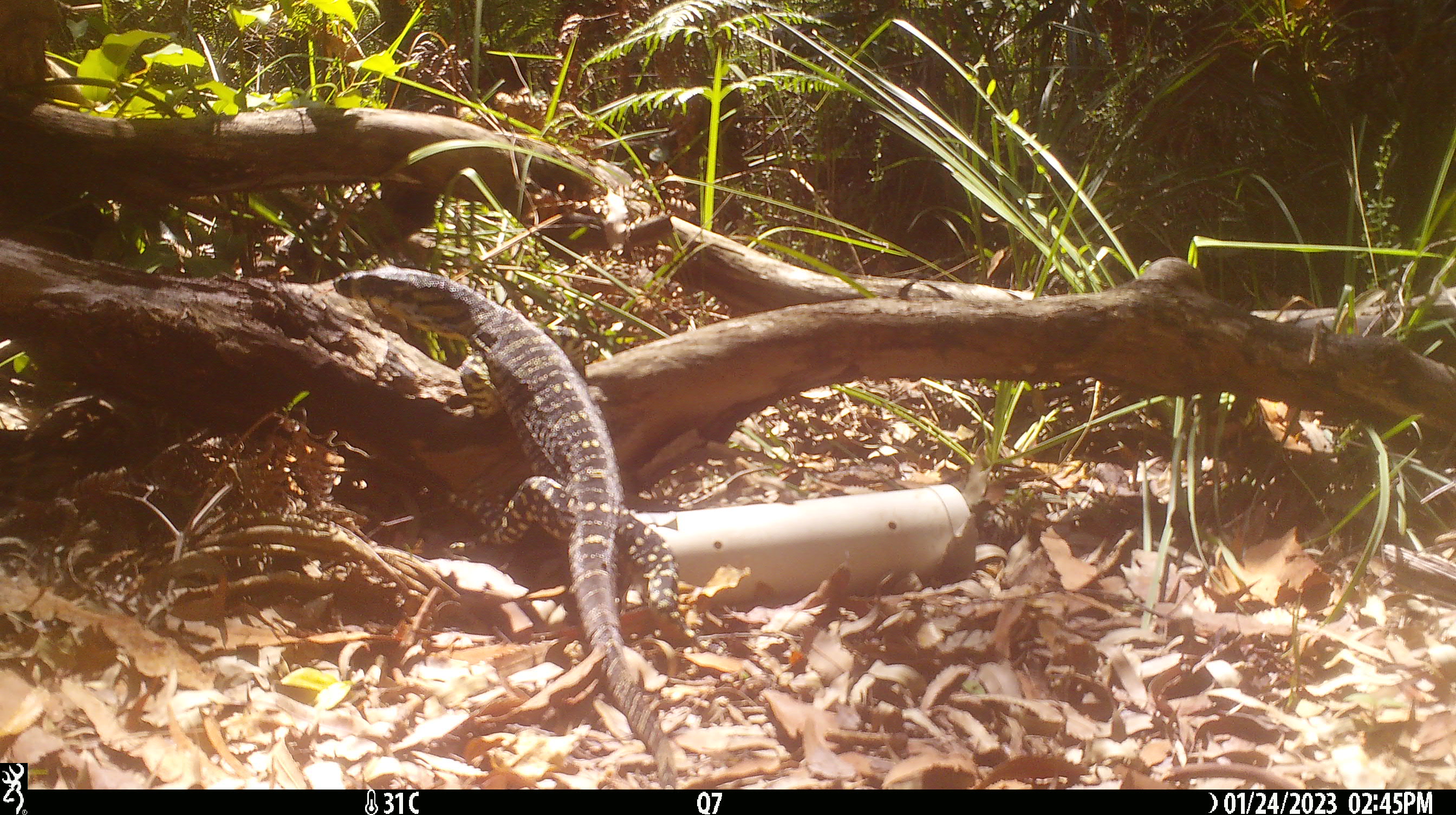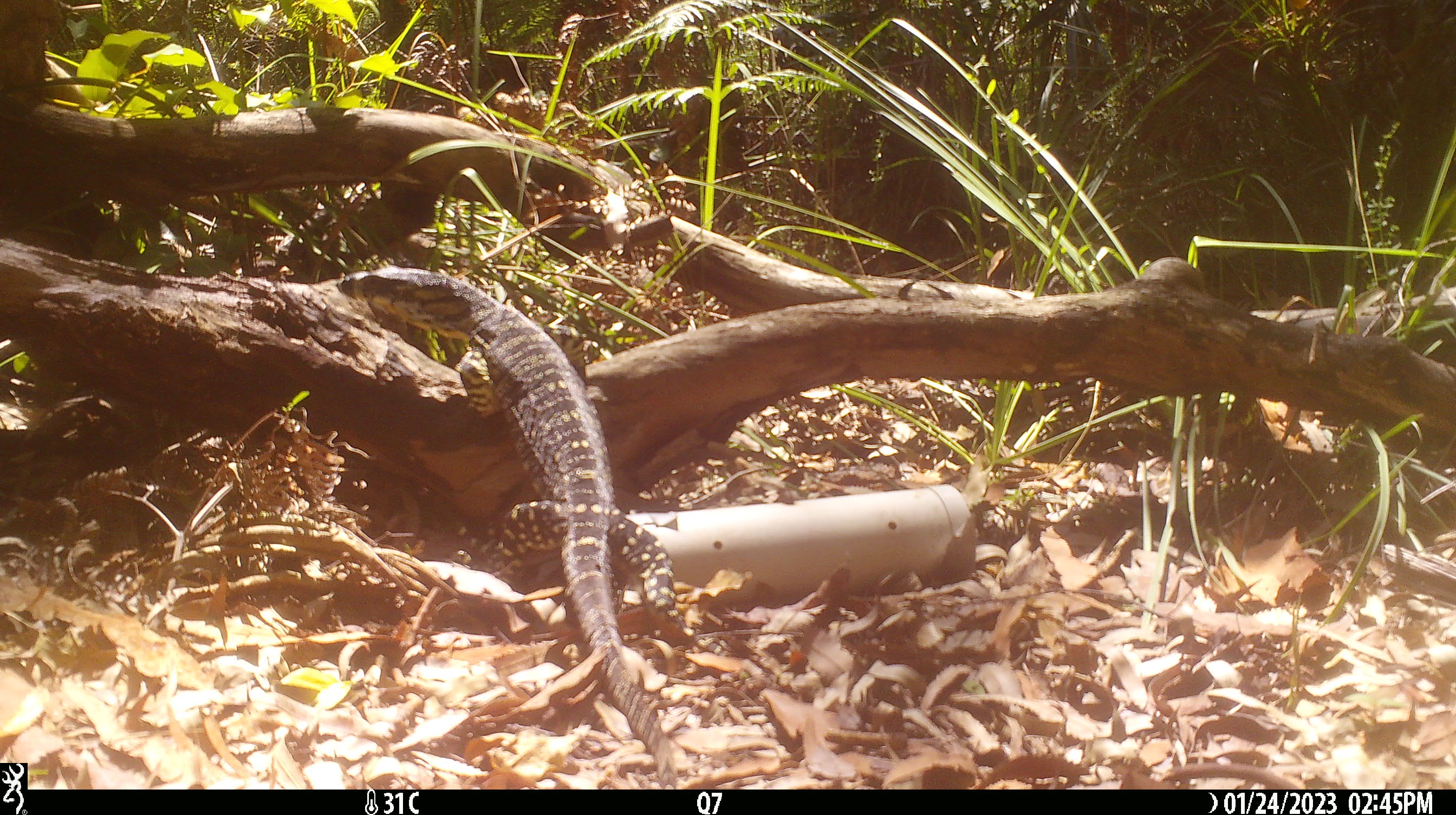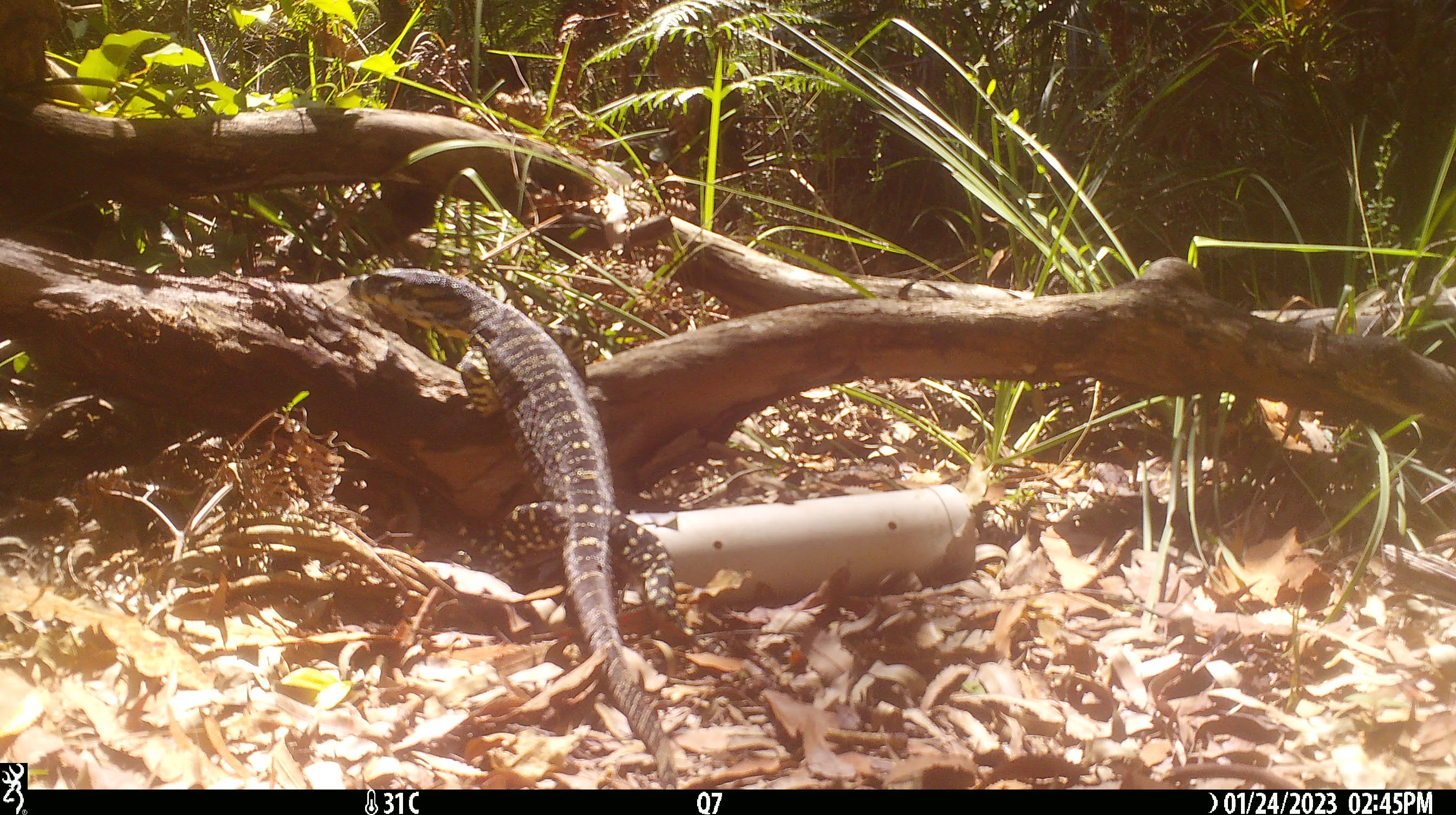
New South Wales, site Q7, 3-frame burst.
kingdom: Animalia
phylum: Chordata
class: Reptilia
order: Squamata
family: Varanidae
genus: Varanus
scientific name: Varanus varius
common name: lace monitor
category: goanna